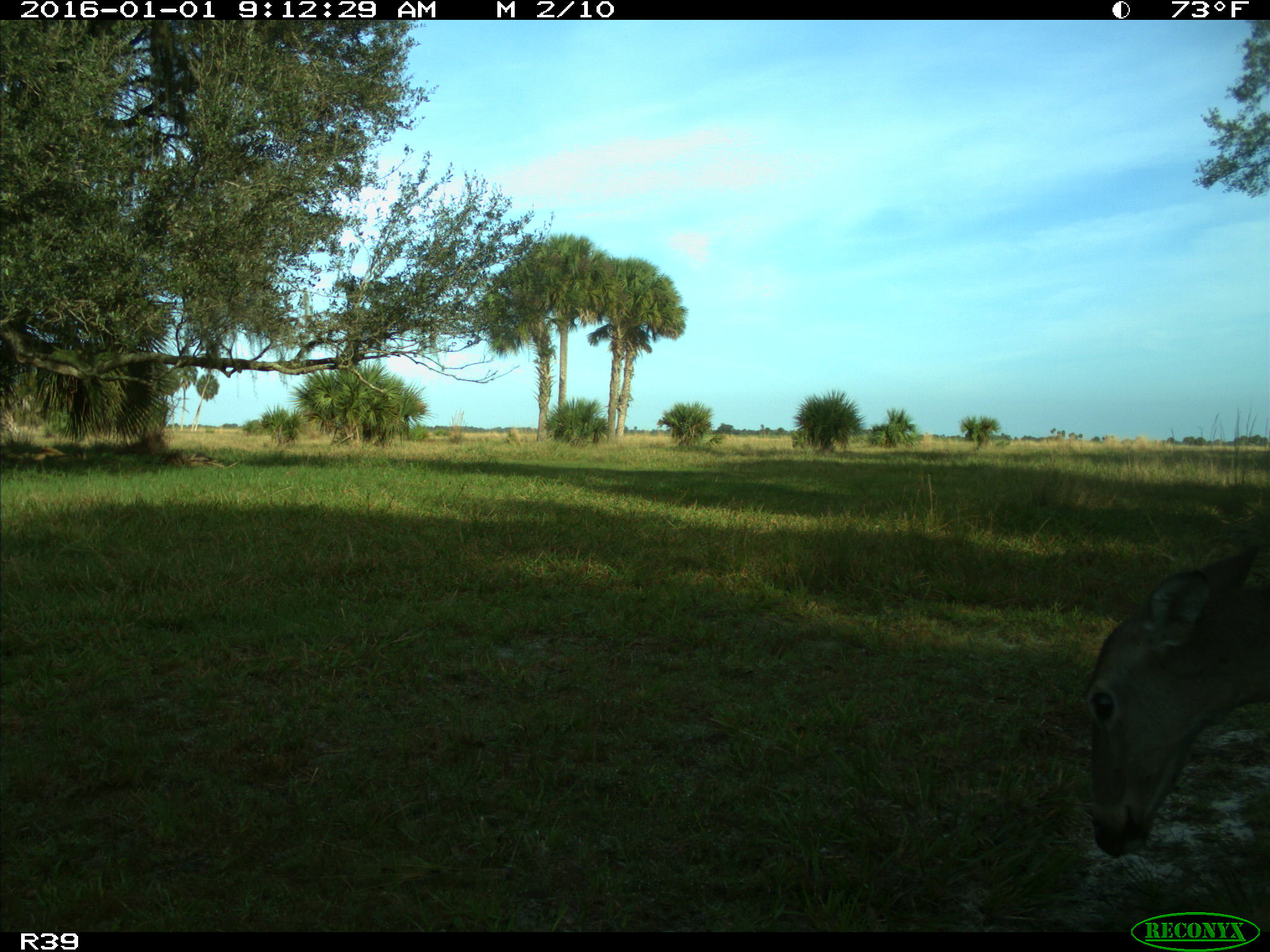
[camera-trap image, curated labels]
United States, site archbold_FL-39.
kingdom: Animalia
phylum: Chordata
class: Mammalia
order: Artiodactyla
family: Cervidae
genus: Odocoileus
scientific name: Odocoileus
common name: deer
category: unidentified deer